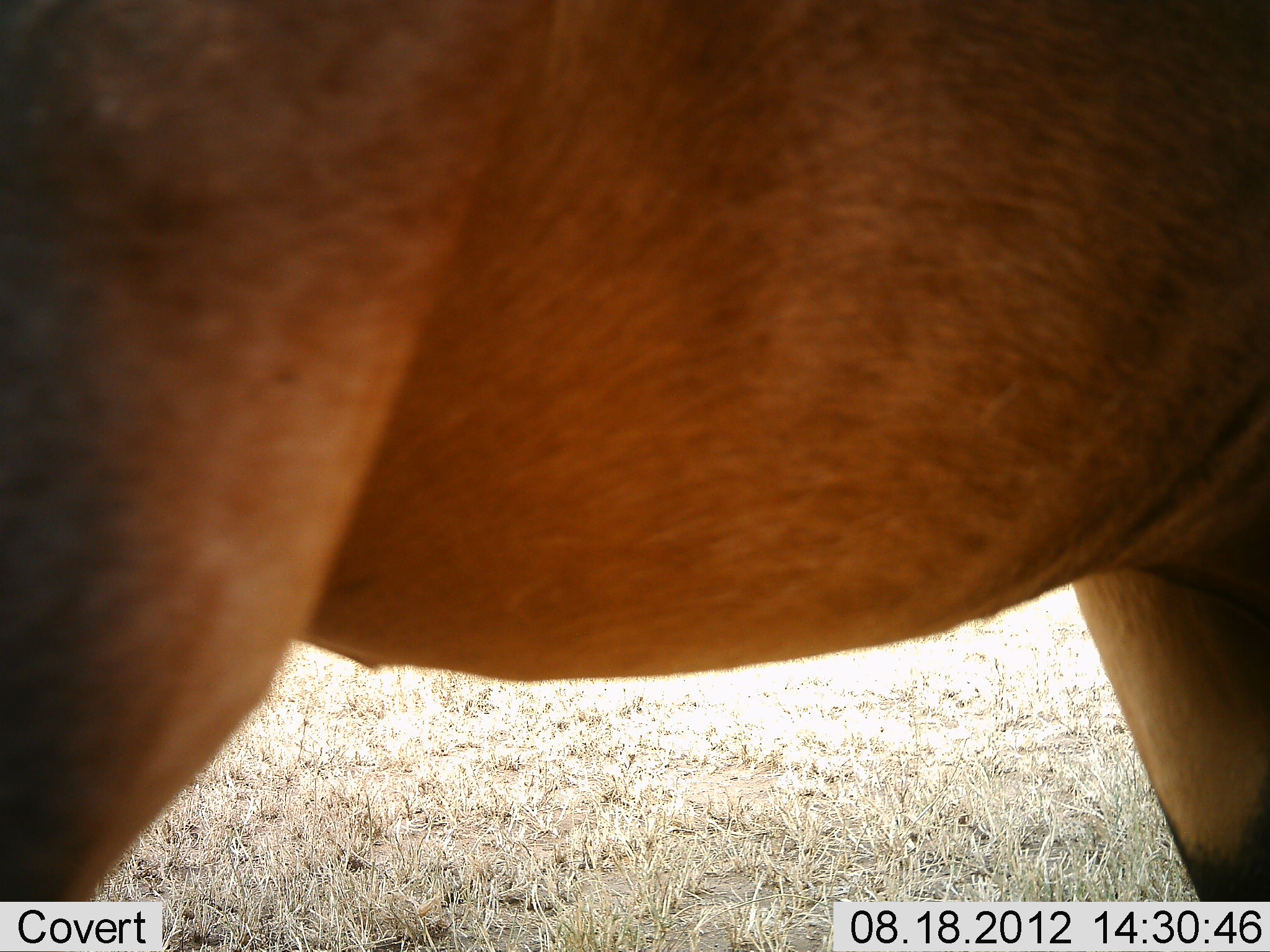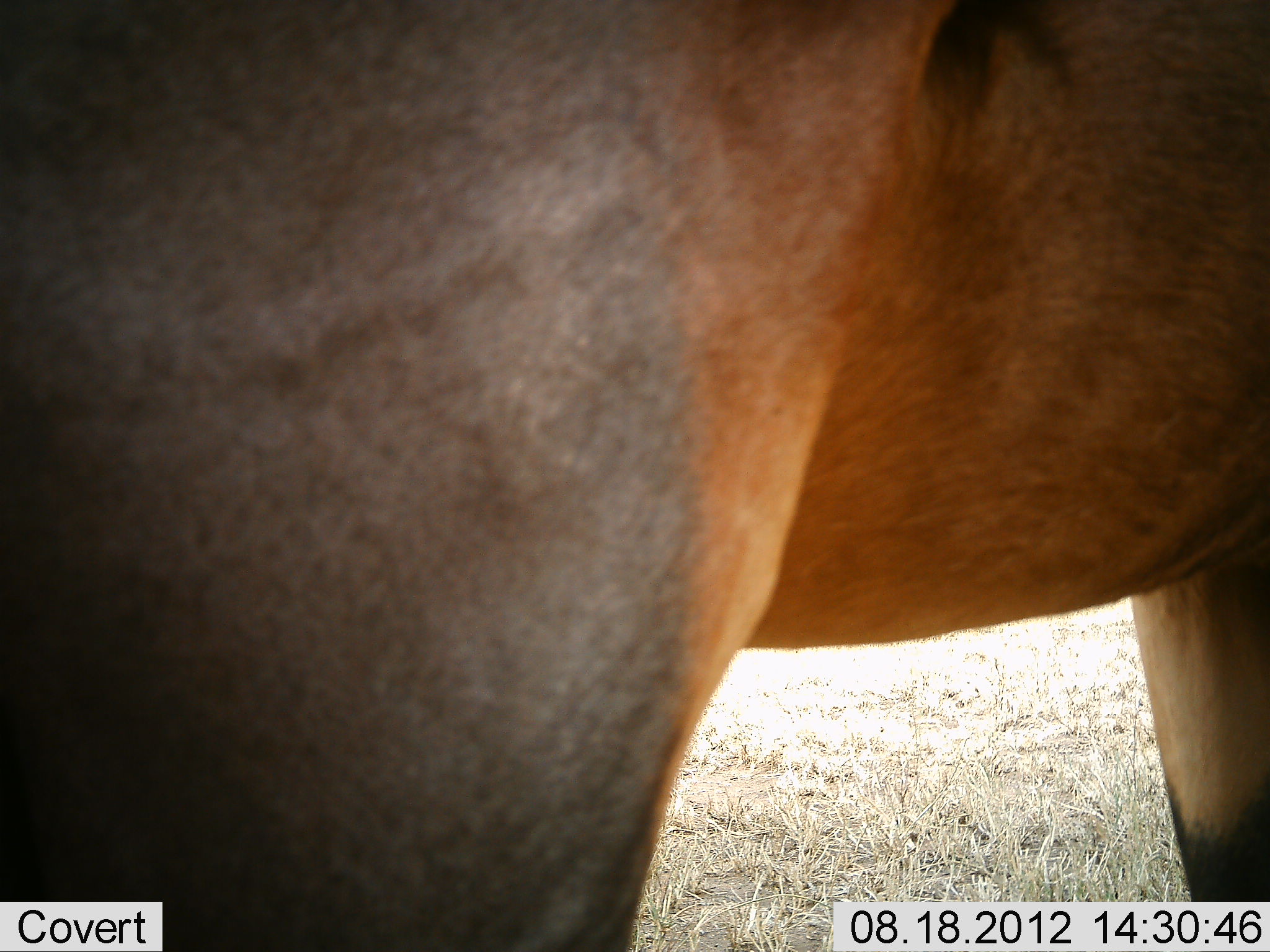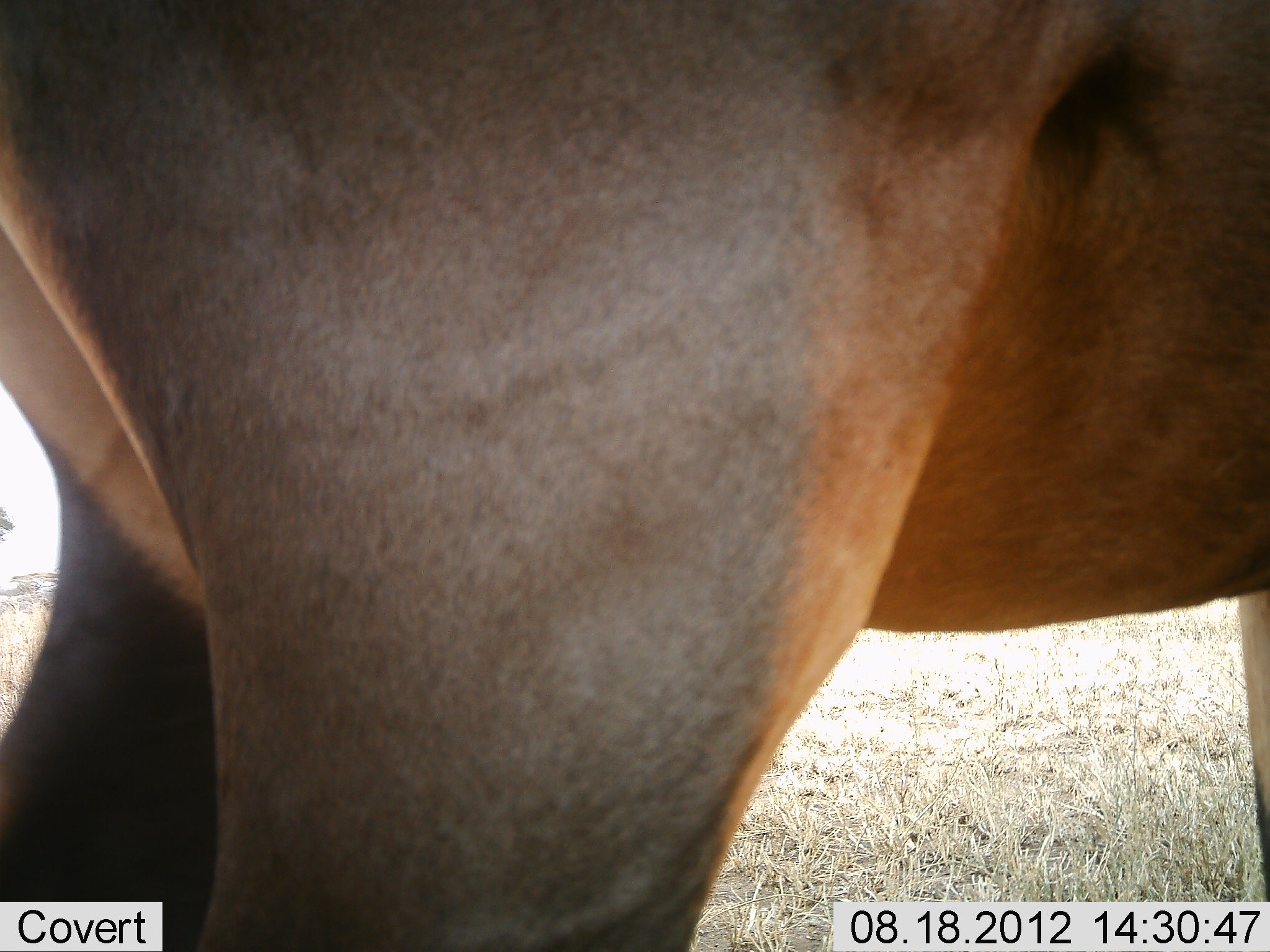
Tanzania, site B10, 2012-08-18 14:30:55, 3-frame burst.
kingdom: Animalia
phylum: Chordata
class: Mammalia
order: Artiodactyla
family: Bovidae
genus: Damaliscus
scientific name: Damaliscus lunatus jimela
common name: topi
Topi (Damaliscus lunatus jimela), count 1. Behavior (volunteer vote fractions): standing 60%, resting 0%, moving 40%, interacting 0%. Young present (vote fraction): 0%. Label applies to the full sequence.